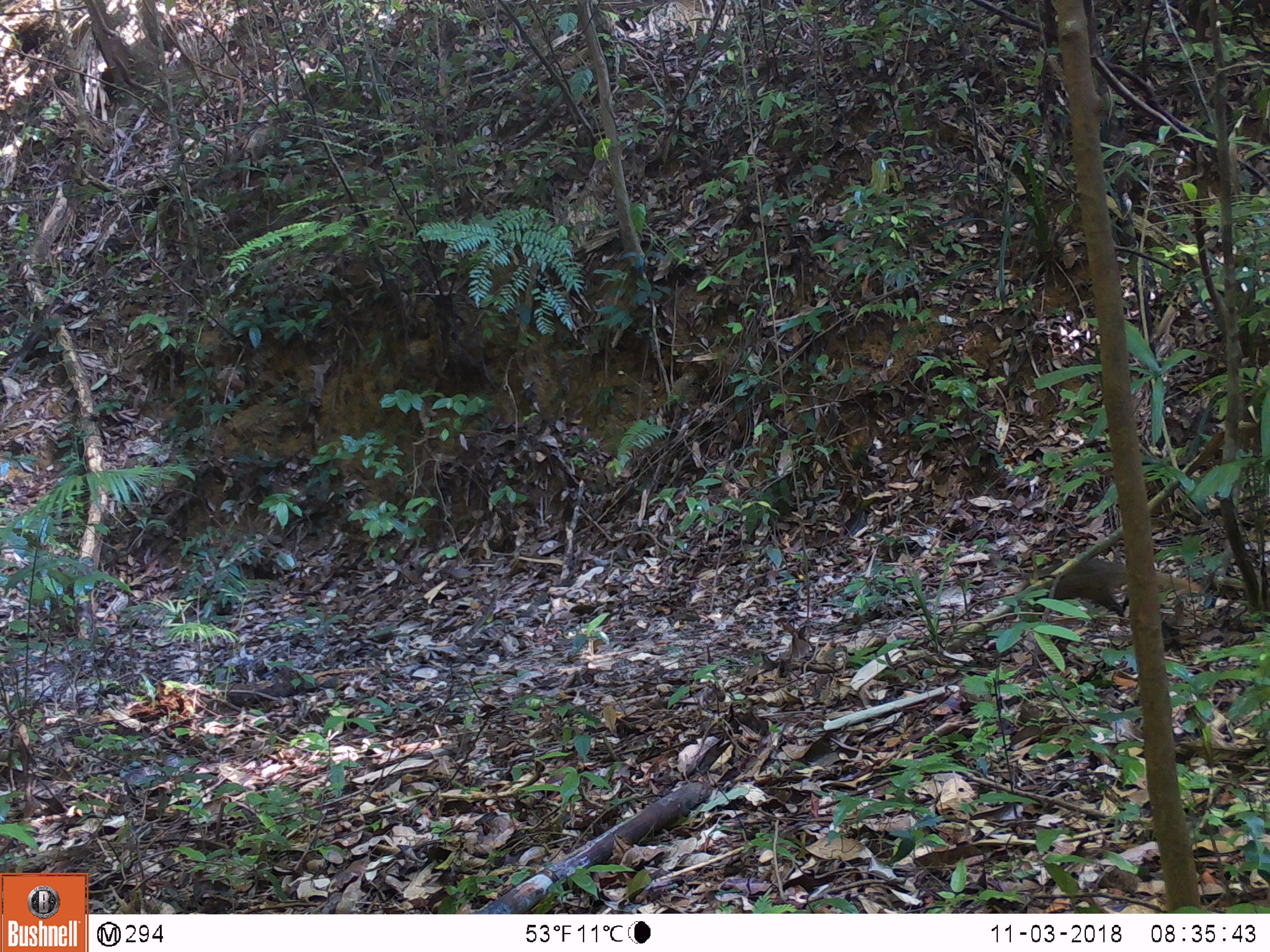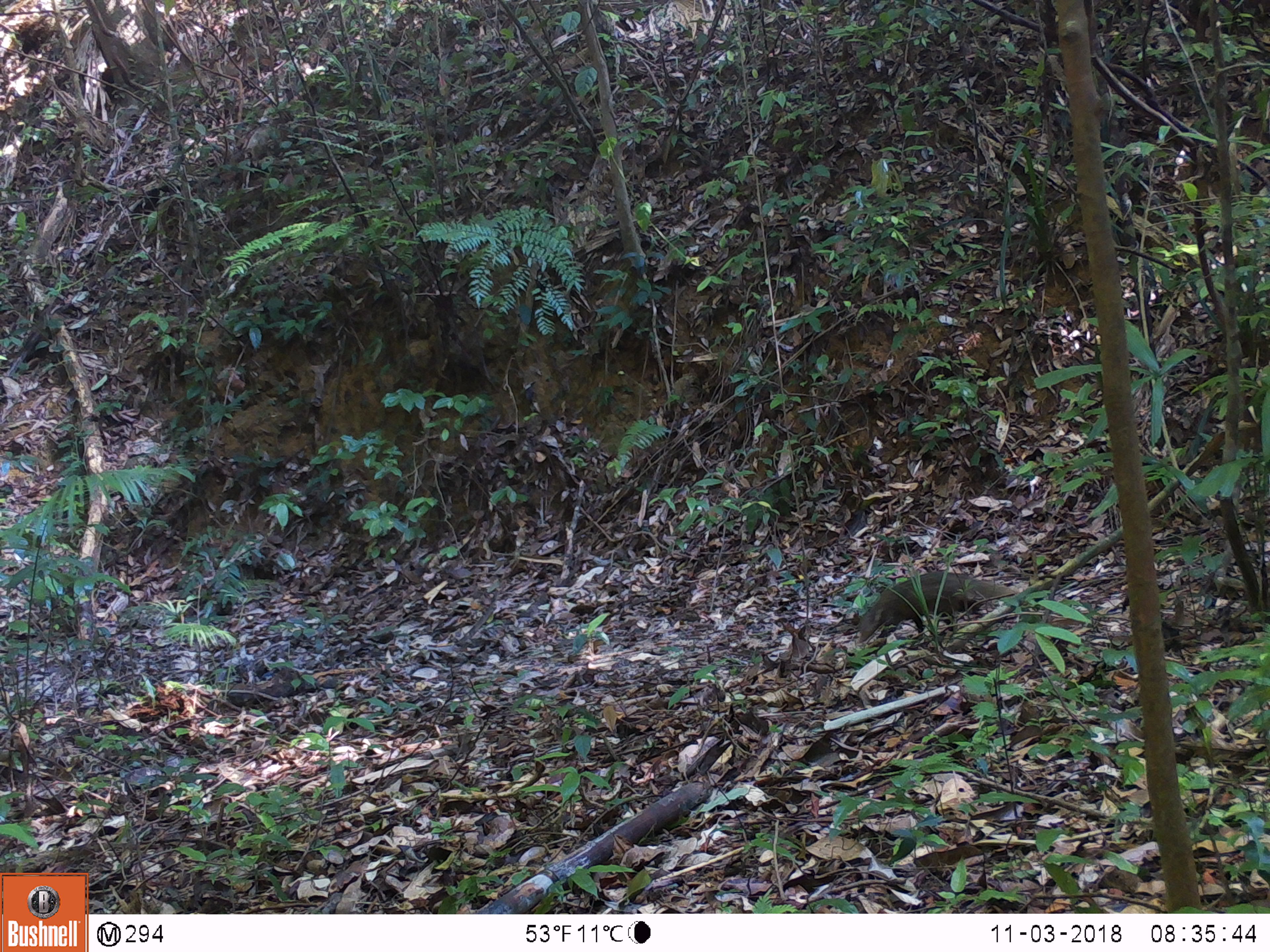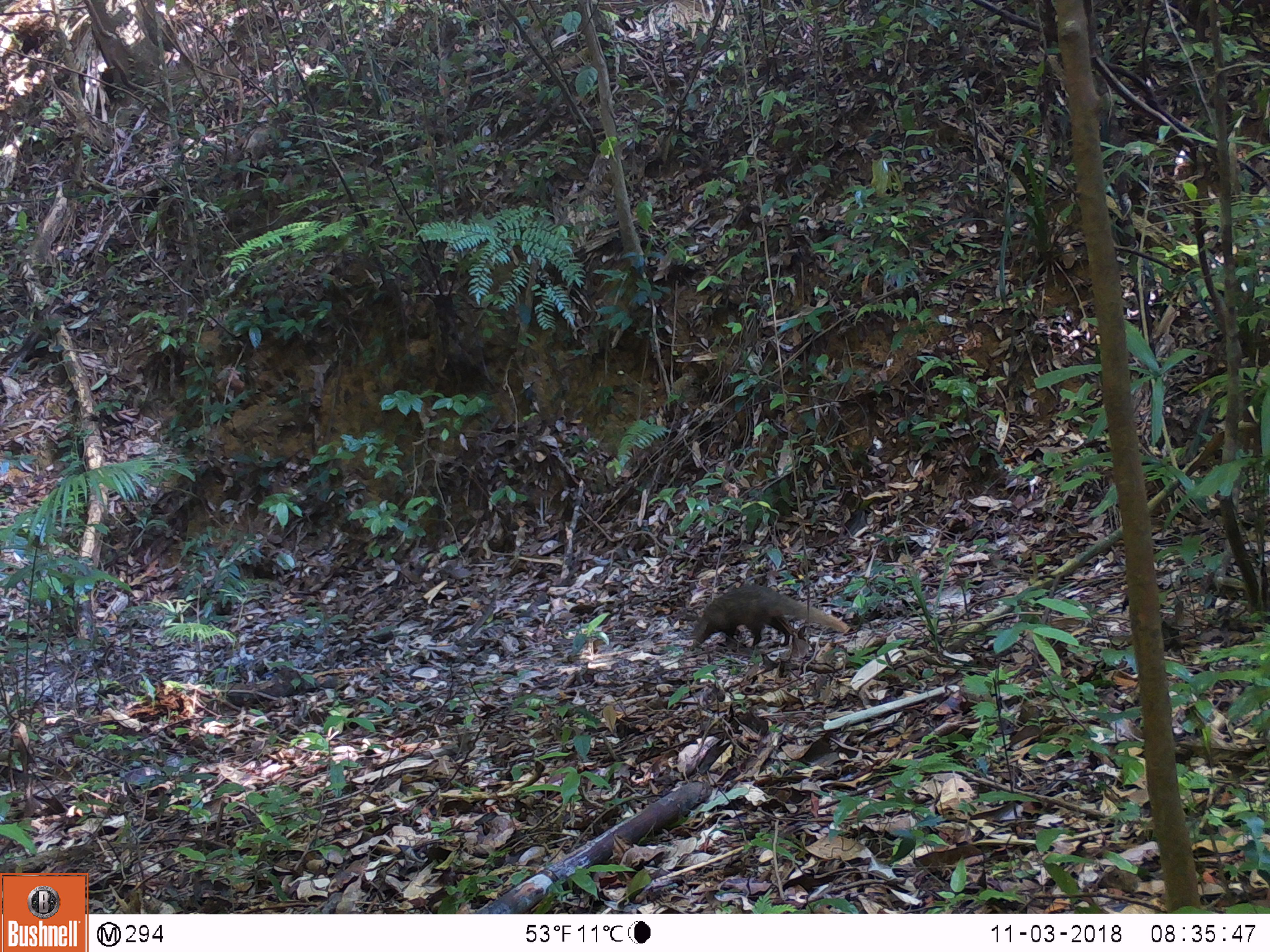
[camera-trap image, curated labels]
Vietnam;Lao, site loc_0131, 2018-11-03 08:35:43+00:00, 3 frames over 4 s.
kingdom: Animalia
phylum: Chordata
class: Mammalia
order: Carnivora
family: Herpestidae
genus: Urva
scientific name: Urva urva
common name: crab-eating mongoose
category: crab eating mongoose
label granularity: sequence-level